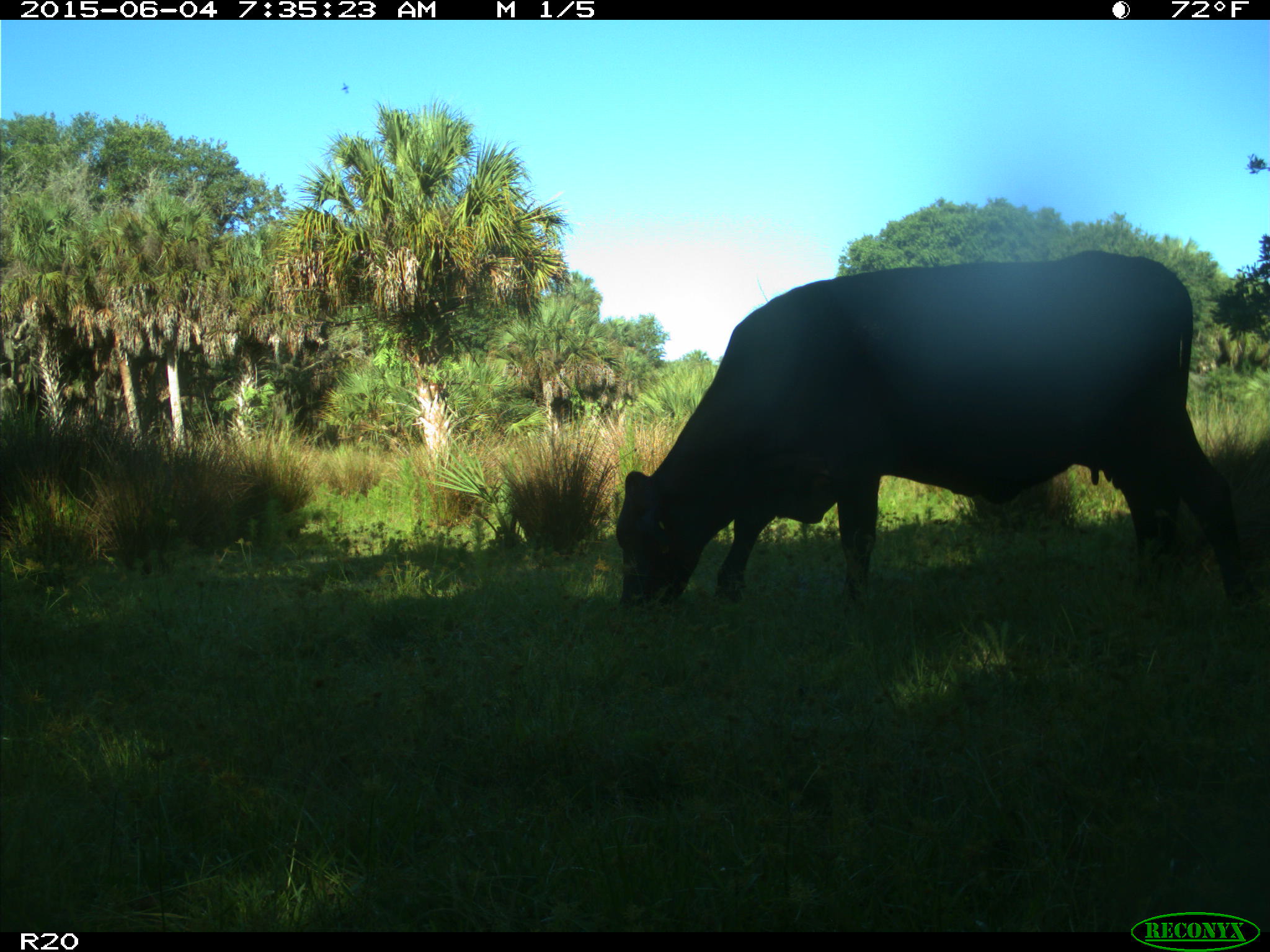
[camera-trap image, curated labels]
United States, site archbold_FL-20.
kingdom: Animalia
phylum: Chordata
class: Mammalia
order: Artiodactyla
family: Bovidae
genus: Bos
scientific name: Bos taurus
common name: domestic cow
Bos taurus (domestic cow).